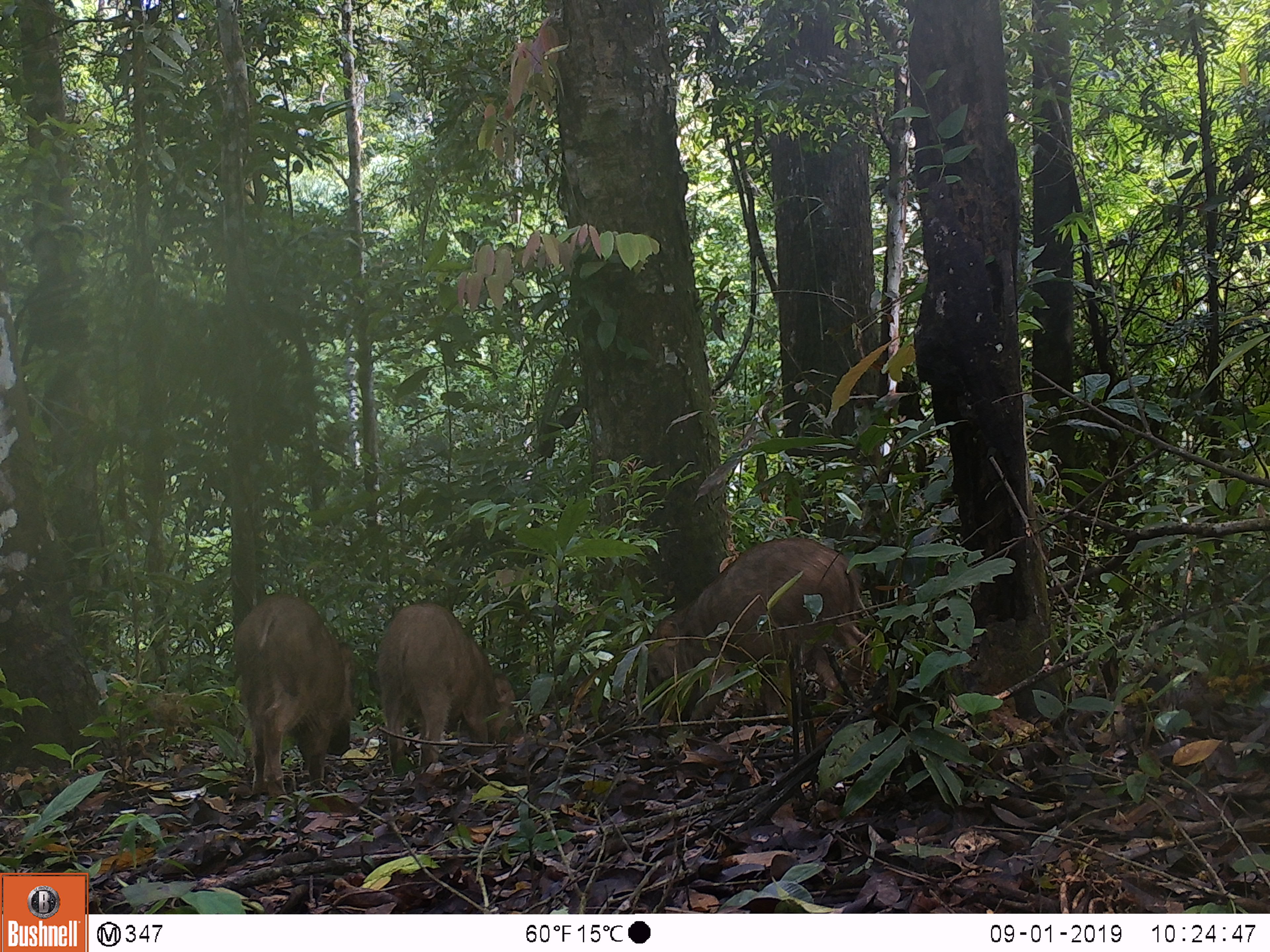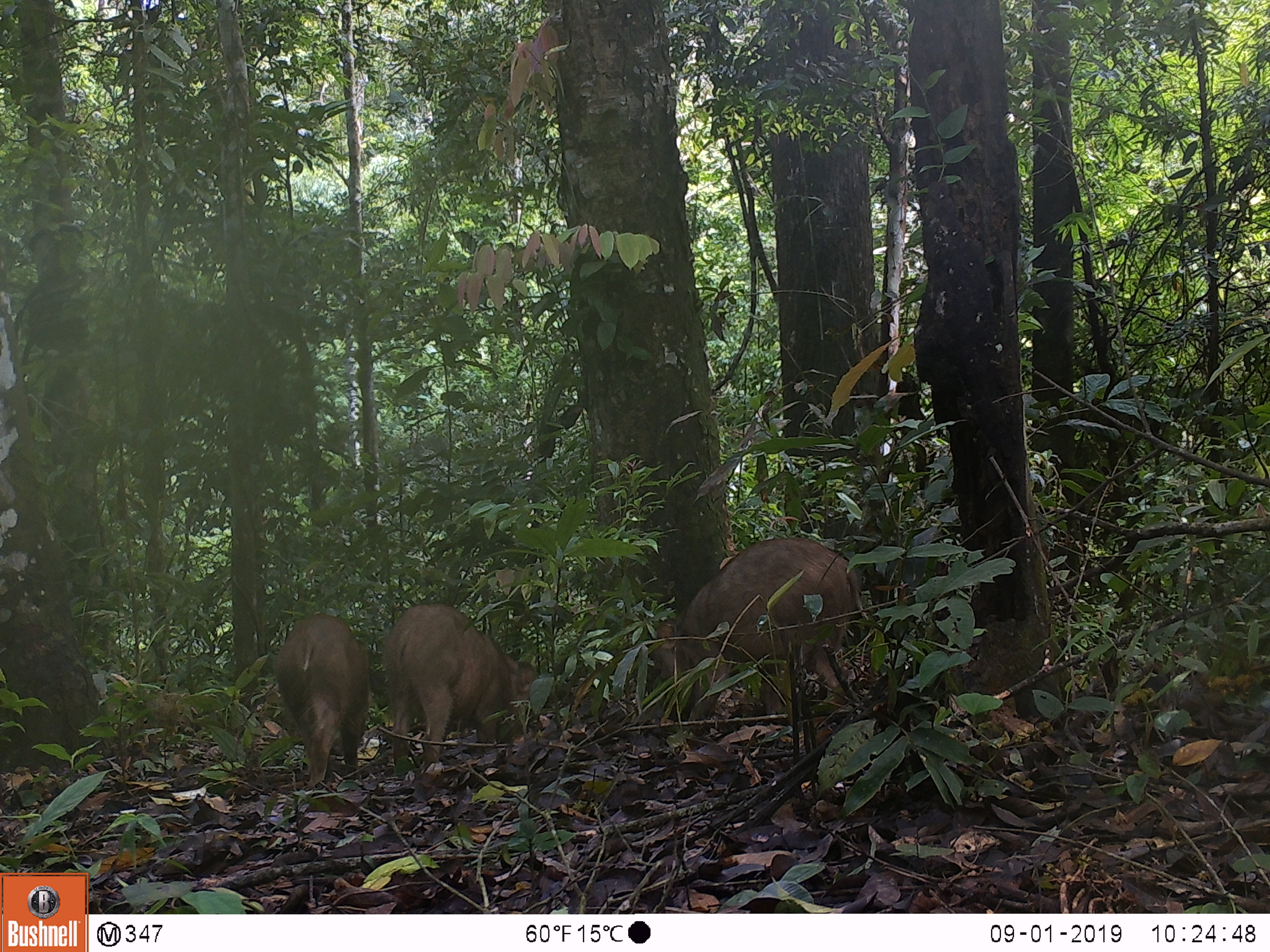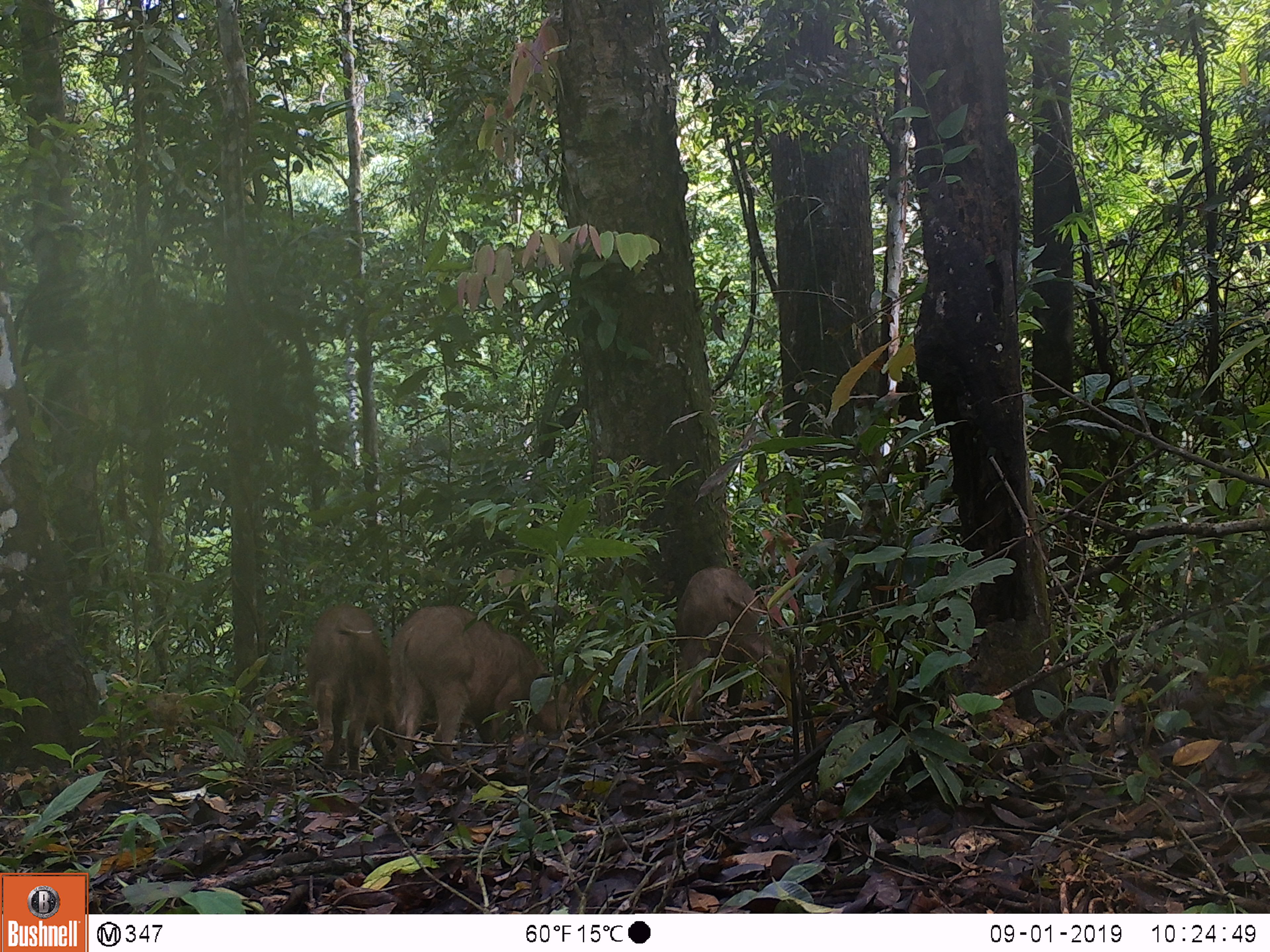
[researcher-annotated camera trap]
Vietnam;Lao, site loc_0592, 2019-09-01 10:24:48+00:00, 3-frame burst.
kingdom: Animalia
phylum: Chordata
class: Mammalia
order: Artiodactyla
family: Suidae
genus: Sus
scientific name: Sus scrofa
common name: eurasian wild pig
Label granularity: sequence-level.